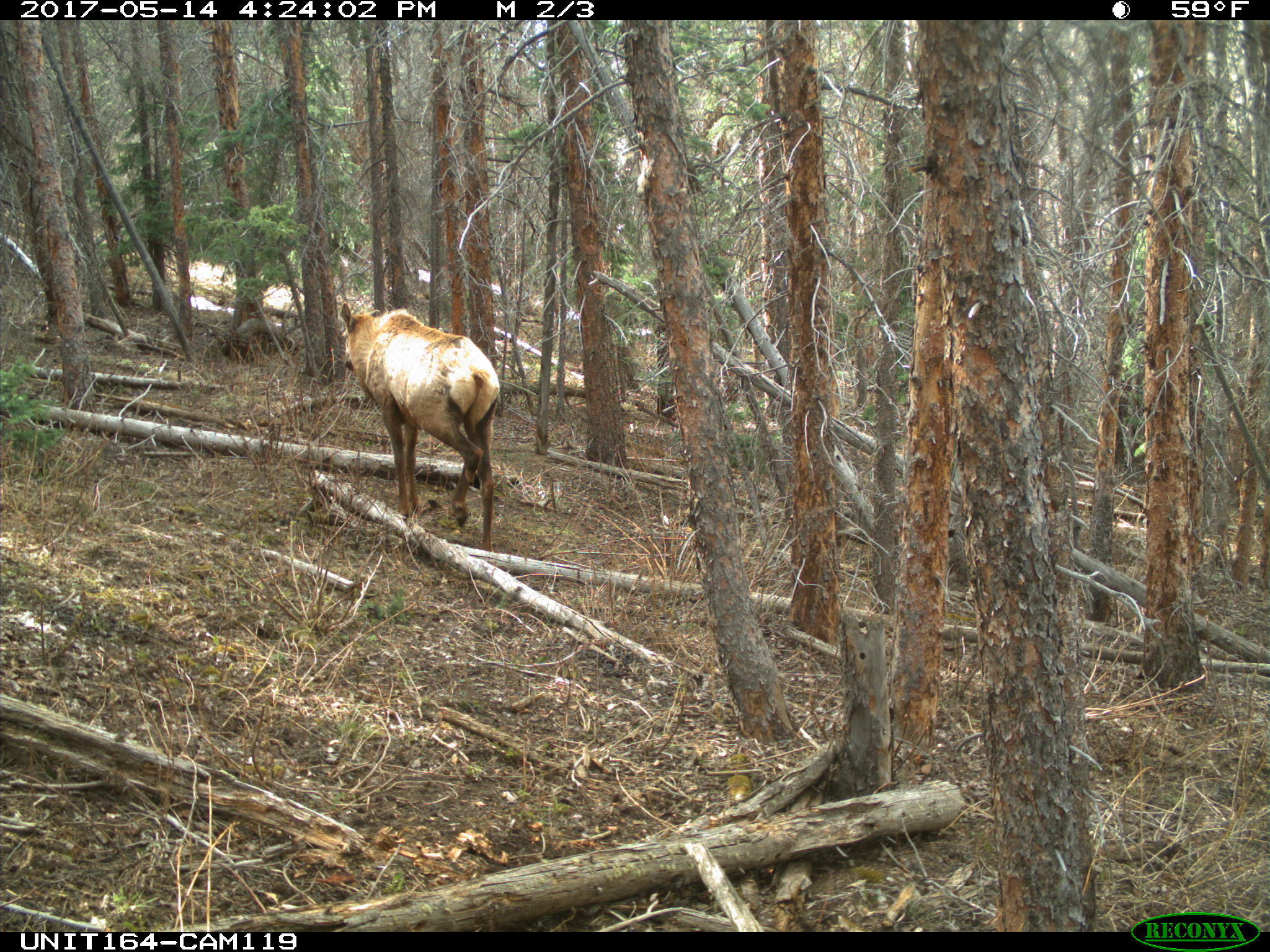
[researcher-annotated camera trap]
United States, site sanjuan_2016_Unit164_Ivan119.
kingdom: Animalia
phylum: Chordata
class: Mammalia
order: Artiodactyla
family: Cervidae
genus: Cervus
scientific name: Cervus elaphus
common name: red deer